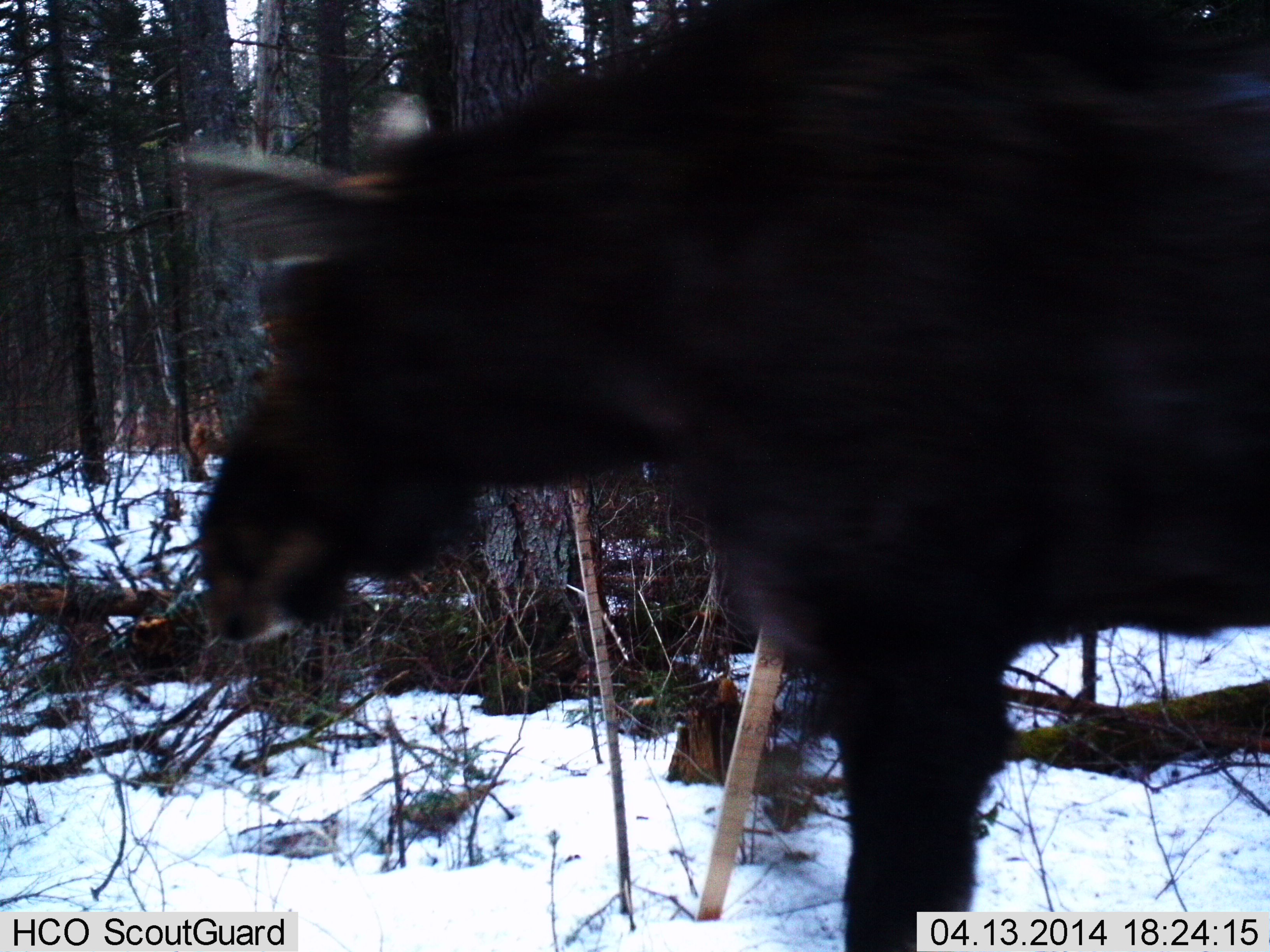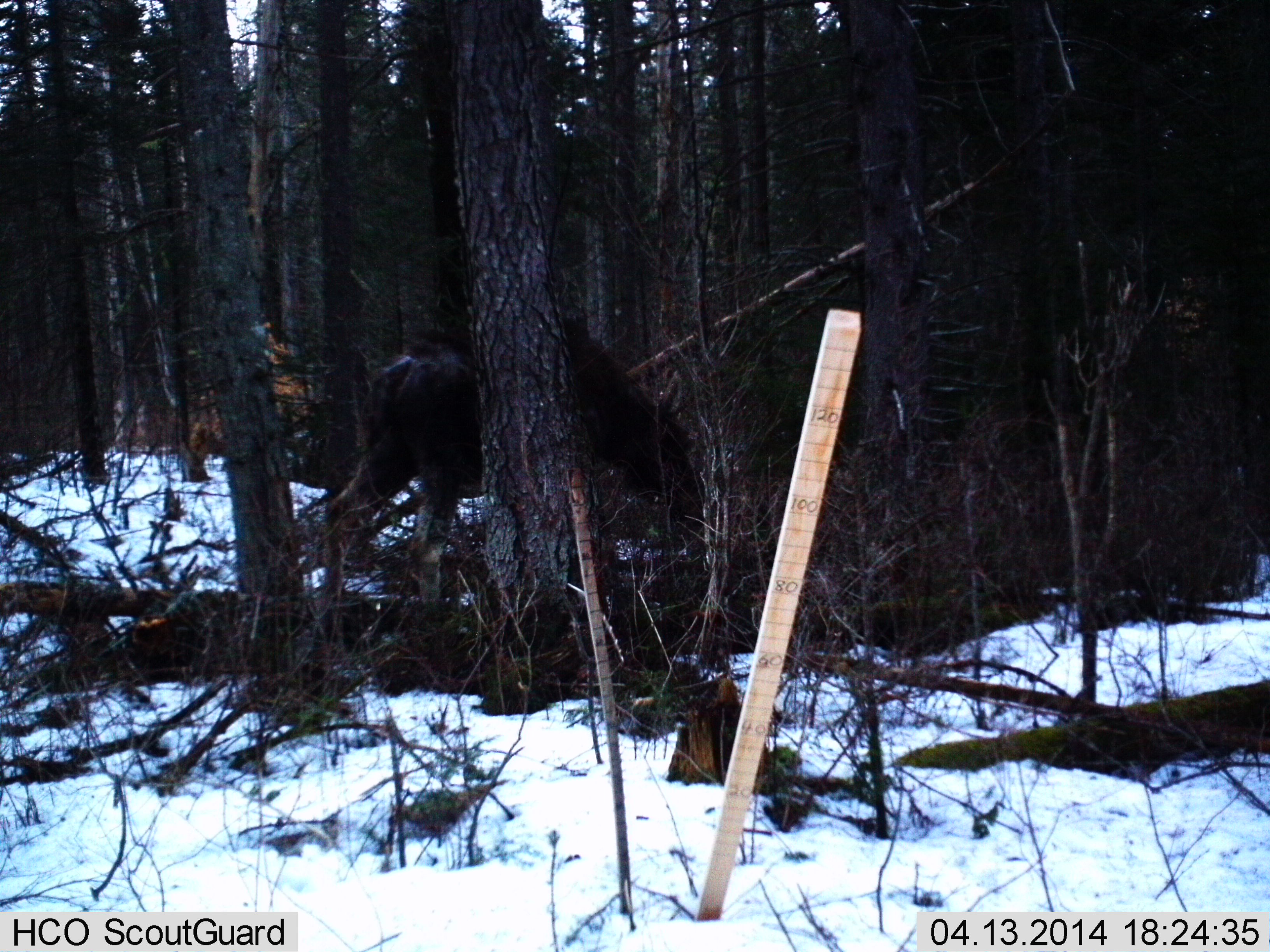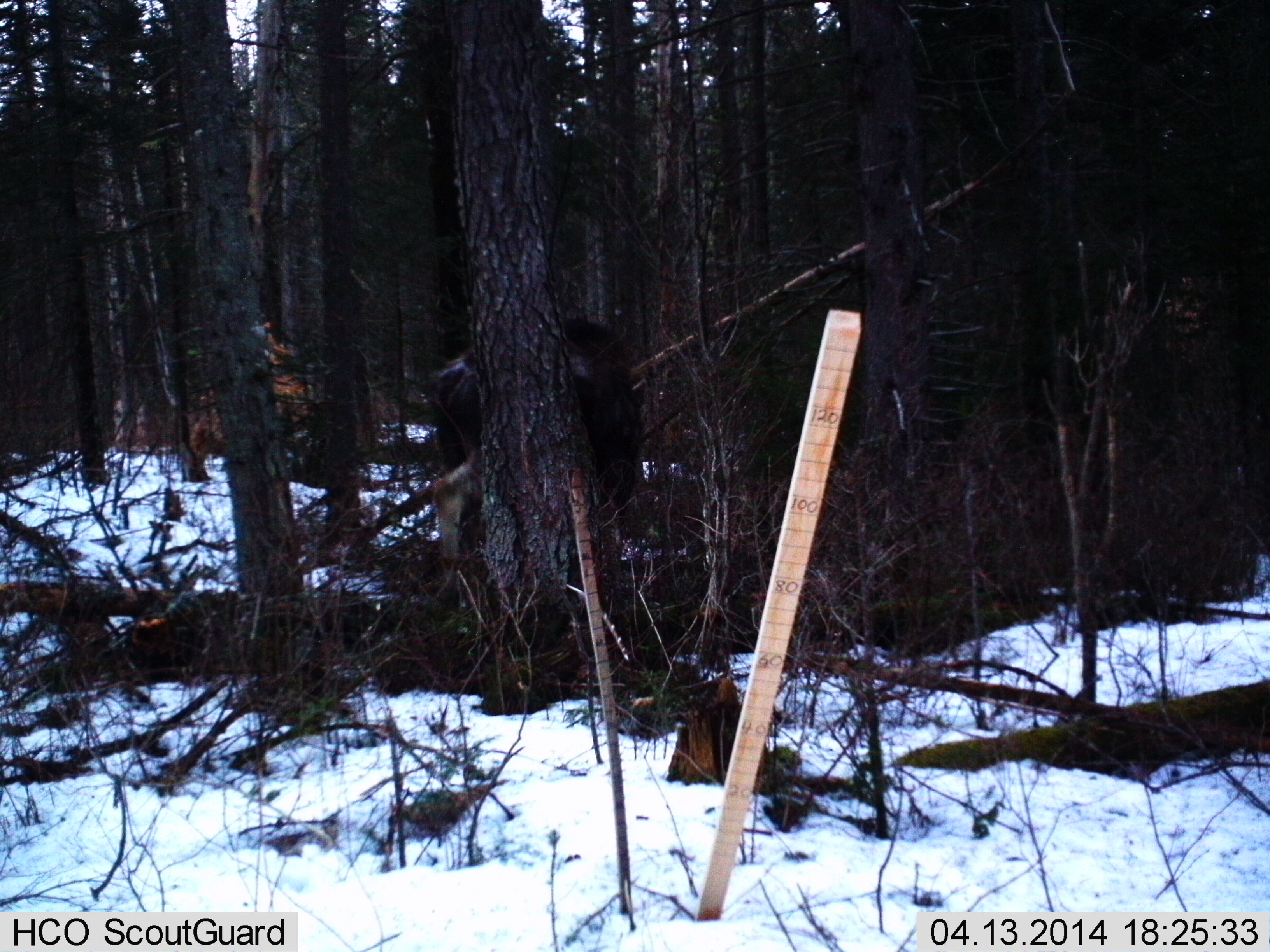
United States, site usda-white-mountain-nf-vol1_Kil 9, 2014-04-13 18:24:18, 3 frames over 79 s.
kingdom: Animalia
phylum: Chordata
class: Mammalia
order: Artiodactyla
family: Cervidae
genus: Alces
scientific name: Alces alces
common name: moose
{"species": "moose (Alces alces)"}